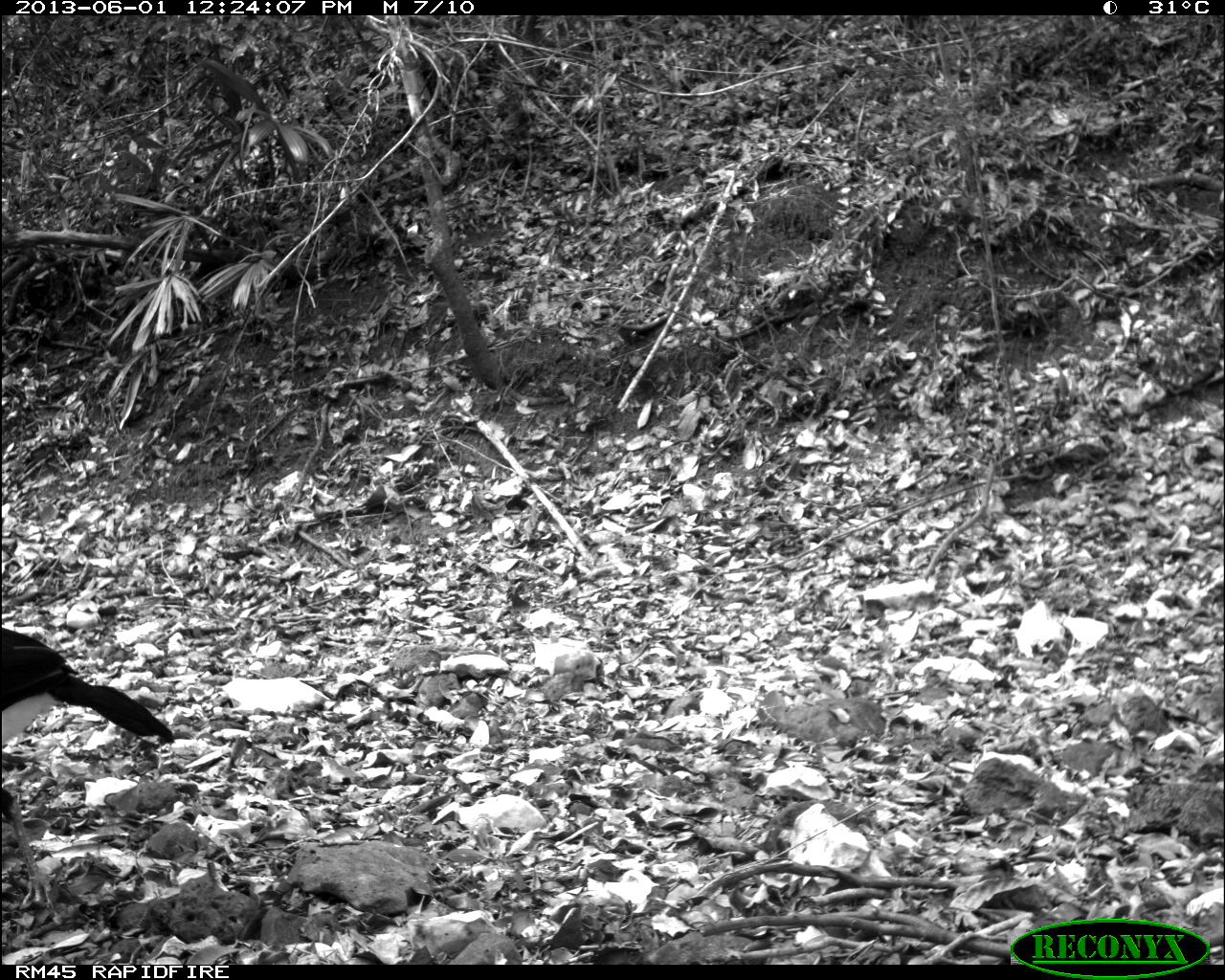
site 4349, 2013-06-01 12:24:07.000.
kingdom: Animalia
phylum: Chordata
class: Aves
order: Galliformes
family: Cracidae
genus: Crax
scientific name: Crax rubra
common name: great curassow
Crax rubra (great curassow), count 1, sex male.